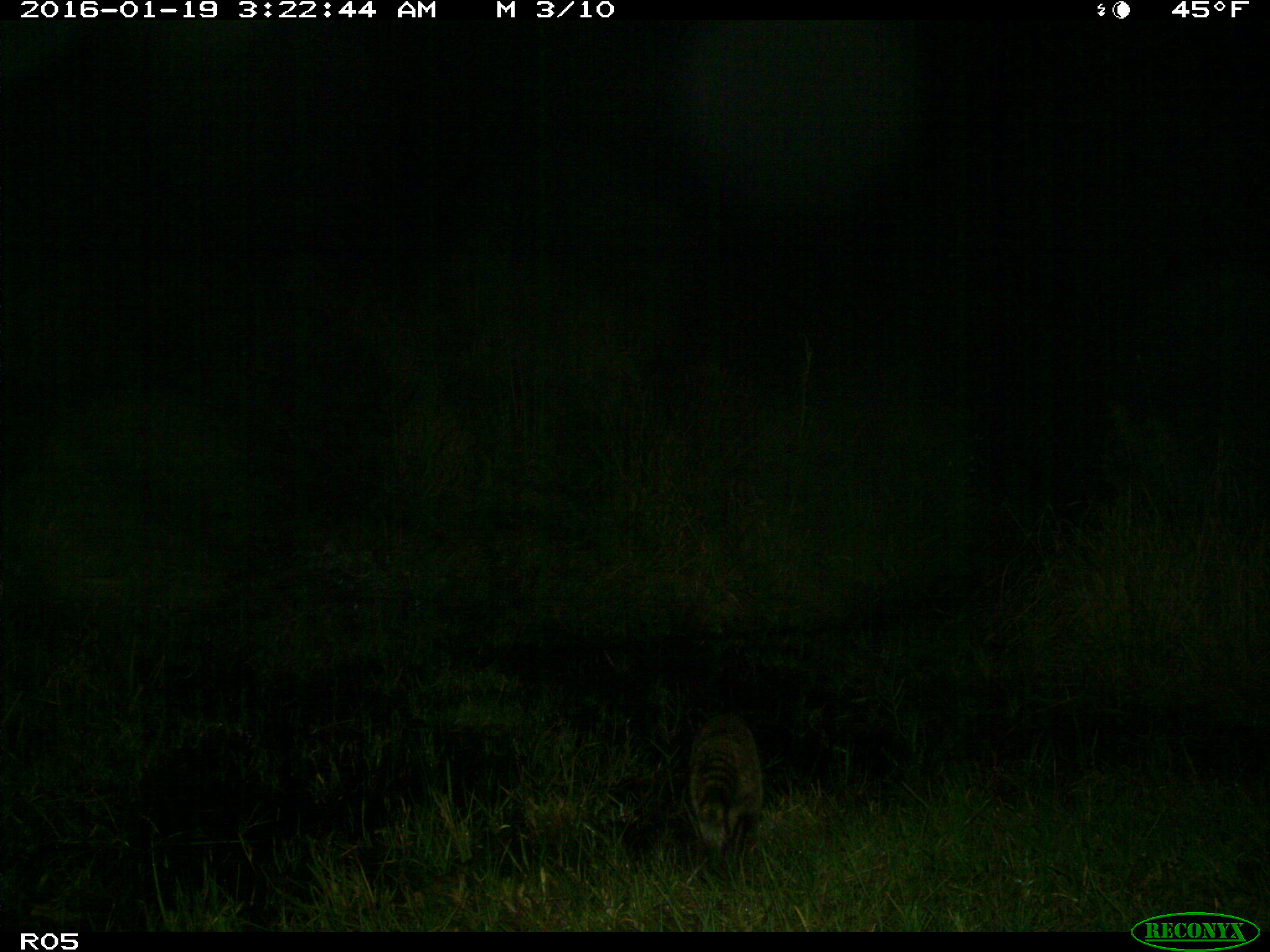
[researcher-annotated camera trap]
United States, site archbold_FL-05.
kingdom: Animalia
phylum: Chordata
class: Mammalia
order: Carnivora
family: Procyonidae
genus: Procyon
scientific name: Procyon lotor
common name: common raccoon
Procyon lotor (common raccoon).